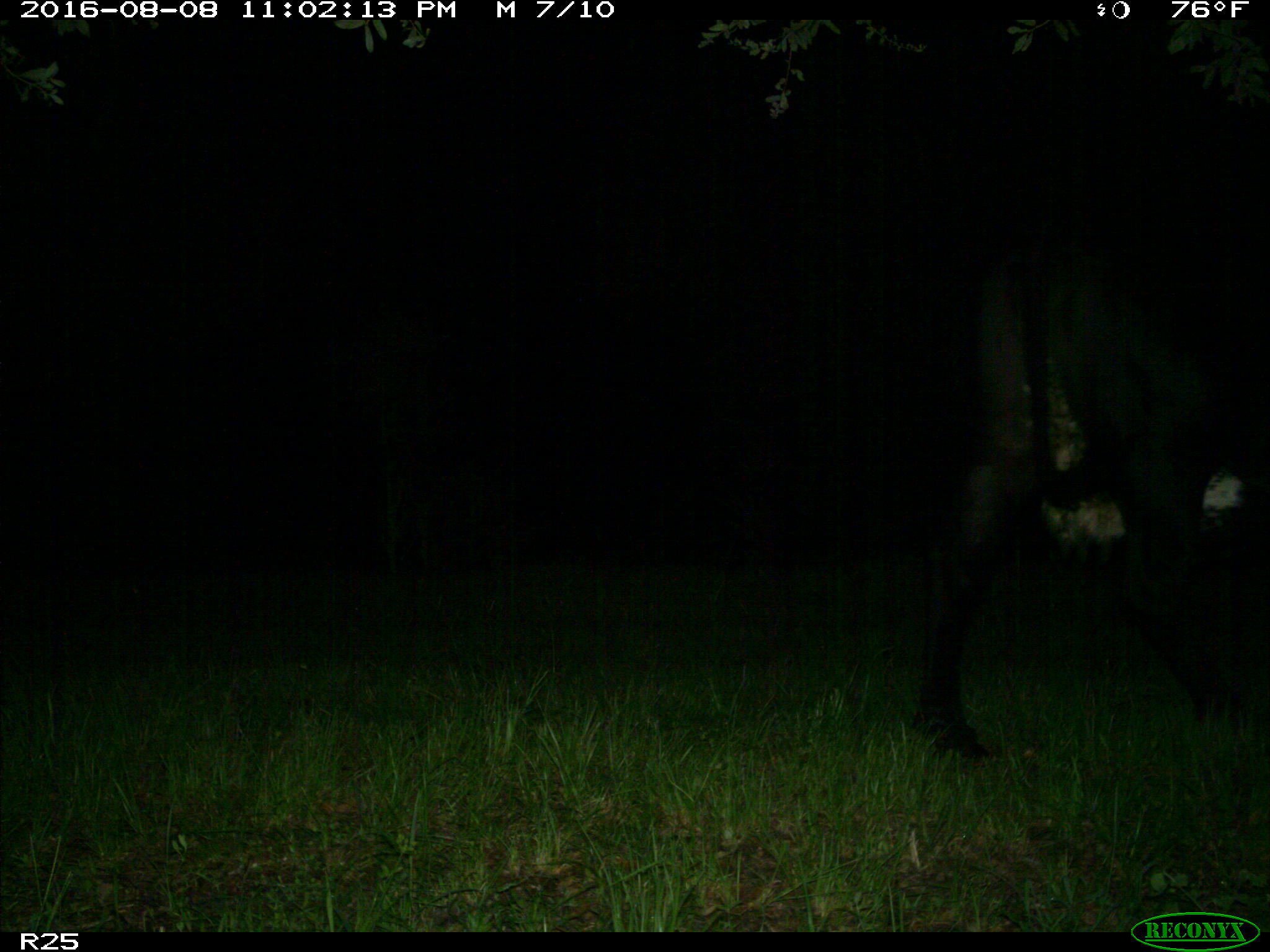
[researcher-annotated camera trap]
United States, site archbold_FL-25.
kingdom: Animalia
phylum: Chordata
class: Mammalia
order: Artiodactyla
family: Bovidae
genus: Bos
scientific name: Bos taurus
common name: domestic cow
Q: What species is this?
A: Bos taurus (domestic cow).